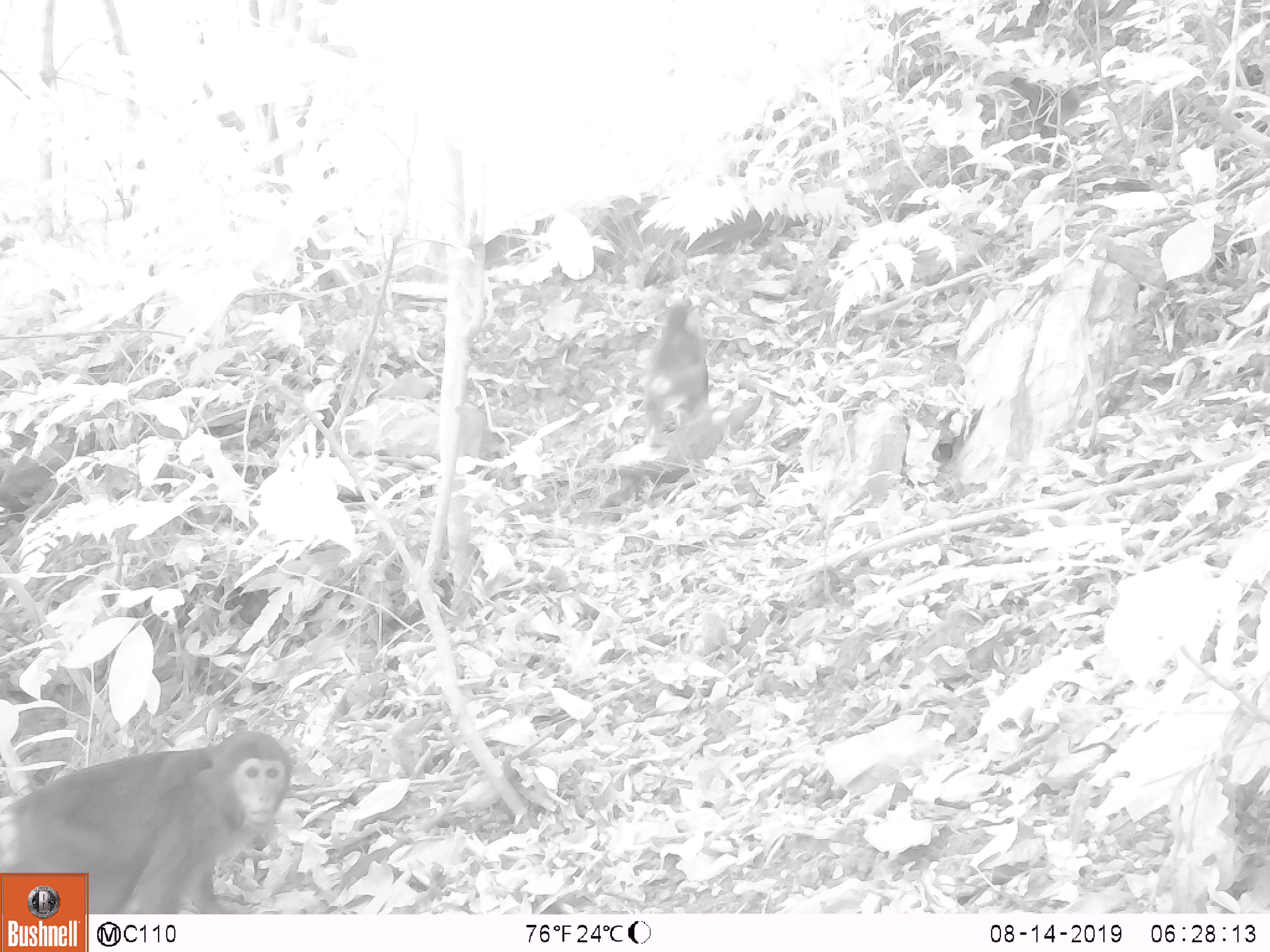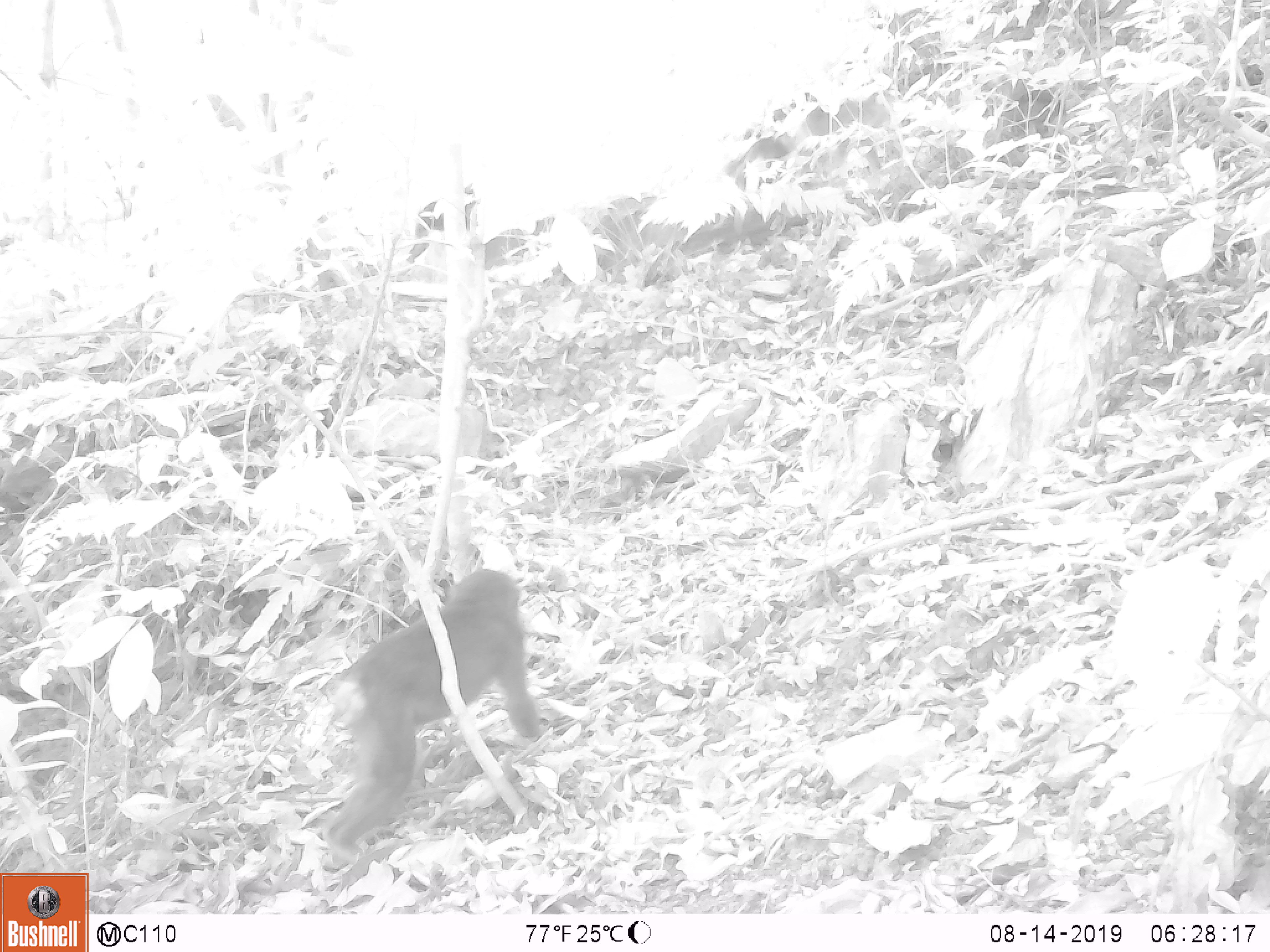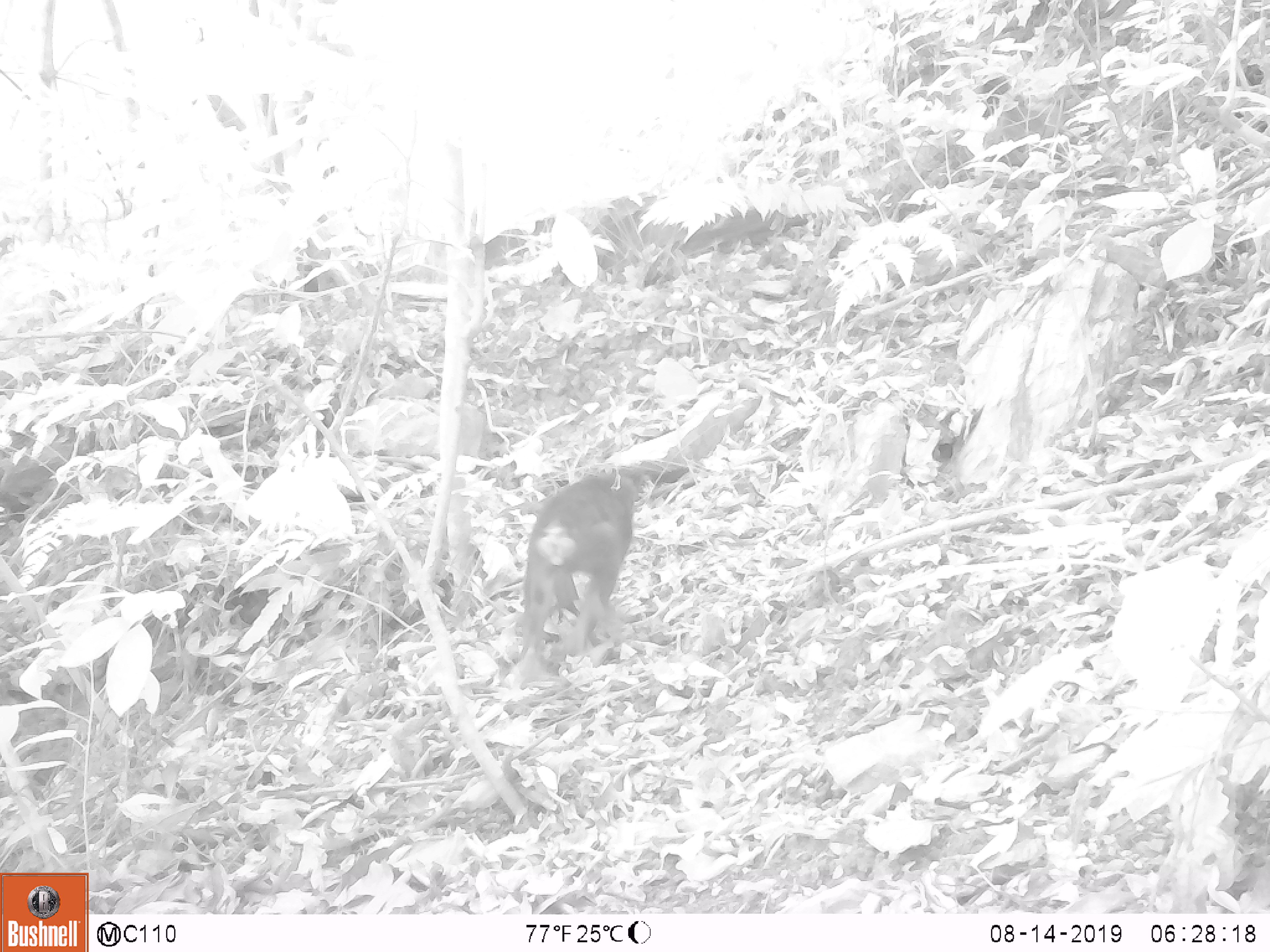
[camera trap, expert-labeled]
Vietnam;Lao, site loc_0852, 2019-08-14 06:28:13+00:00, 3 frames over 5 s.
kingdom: Animalia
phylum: Chordata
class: Mammalia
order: Primates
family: Cercopithecidae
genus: Macaca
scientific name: Macaca arctoides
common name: stump-tailed macaque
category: stump tailed macaque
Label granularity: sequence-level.